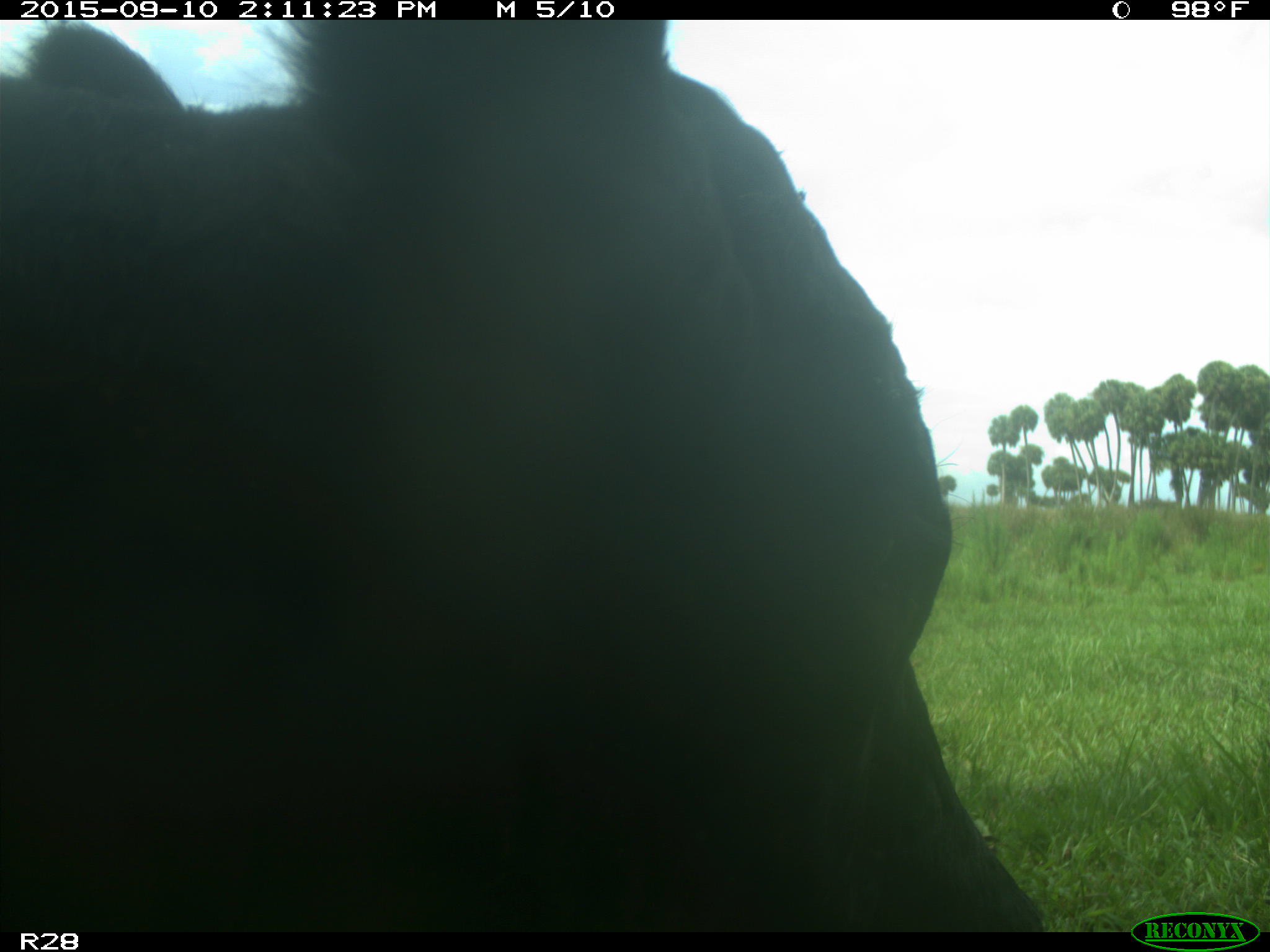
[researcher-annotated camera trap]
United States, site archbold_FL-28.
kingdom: Animalia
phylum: Chordata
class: Mammalia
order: Artiodactyla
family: Bovidae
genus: Bos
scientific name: Bos taurus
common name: domestic cow